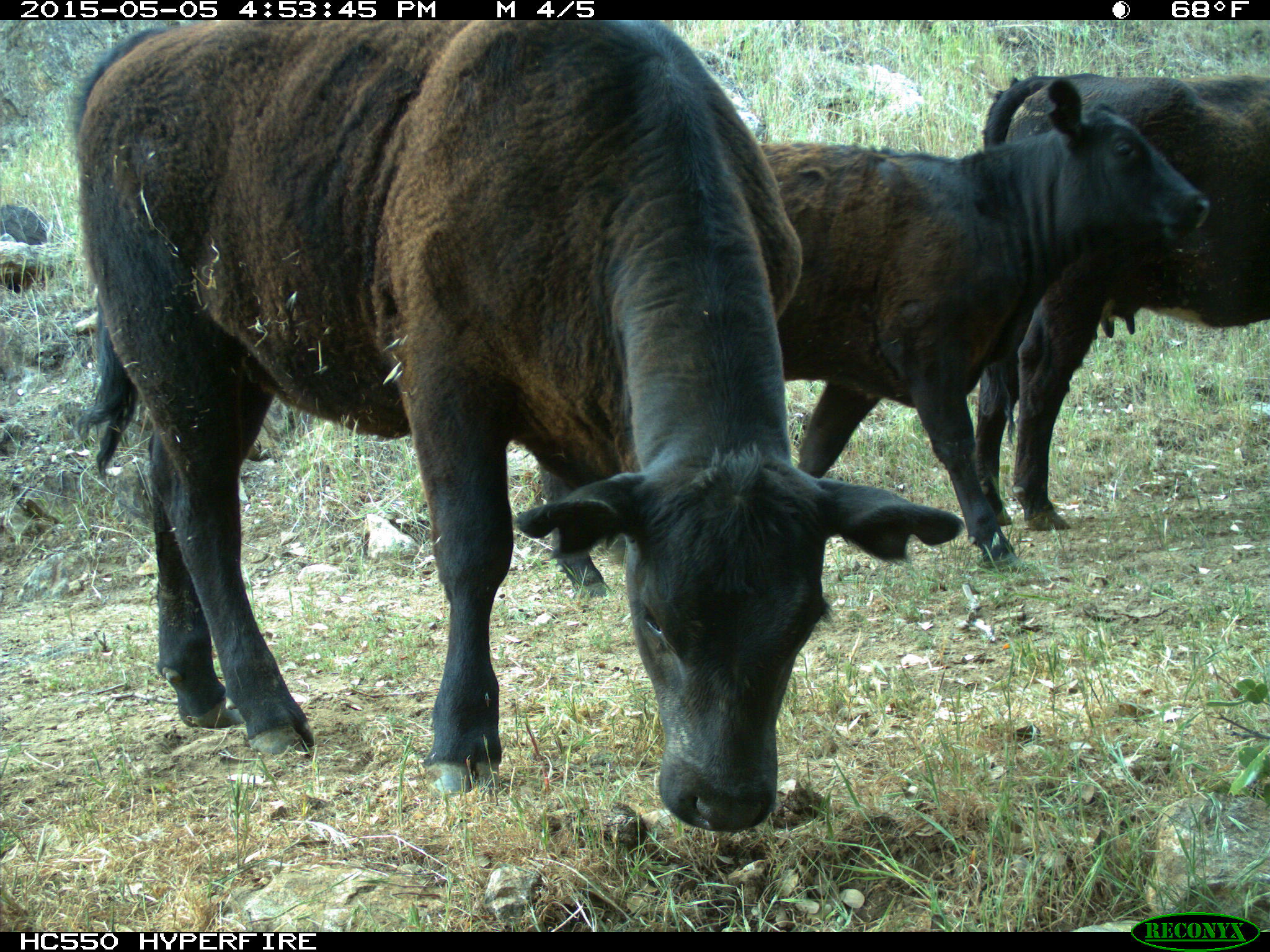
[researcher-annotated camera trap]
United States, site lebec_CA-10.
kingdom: Animalia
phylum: Chordata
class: Mammalia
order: Artiodactyla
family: Bovidae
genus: Bos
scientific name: Bos taurus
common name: domestic cow